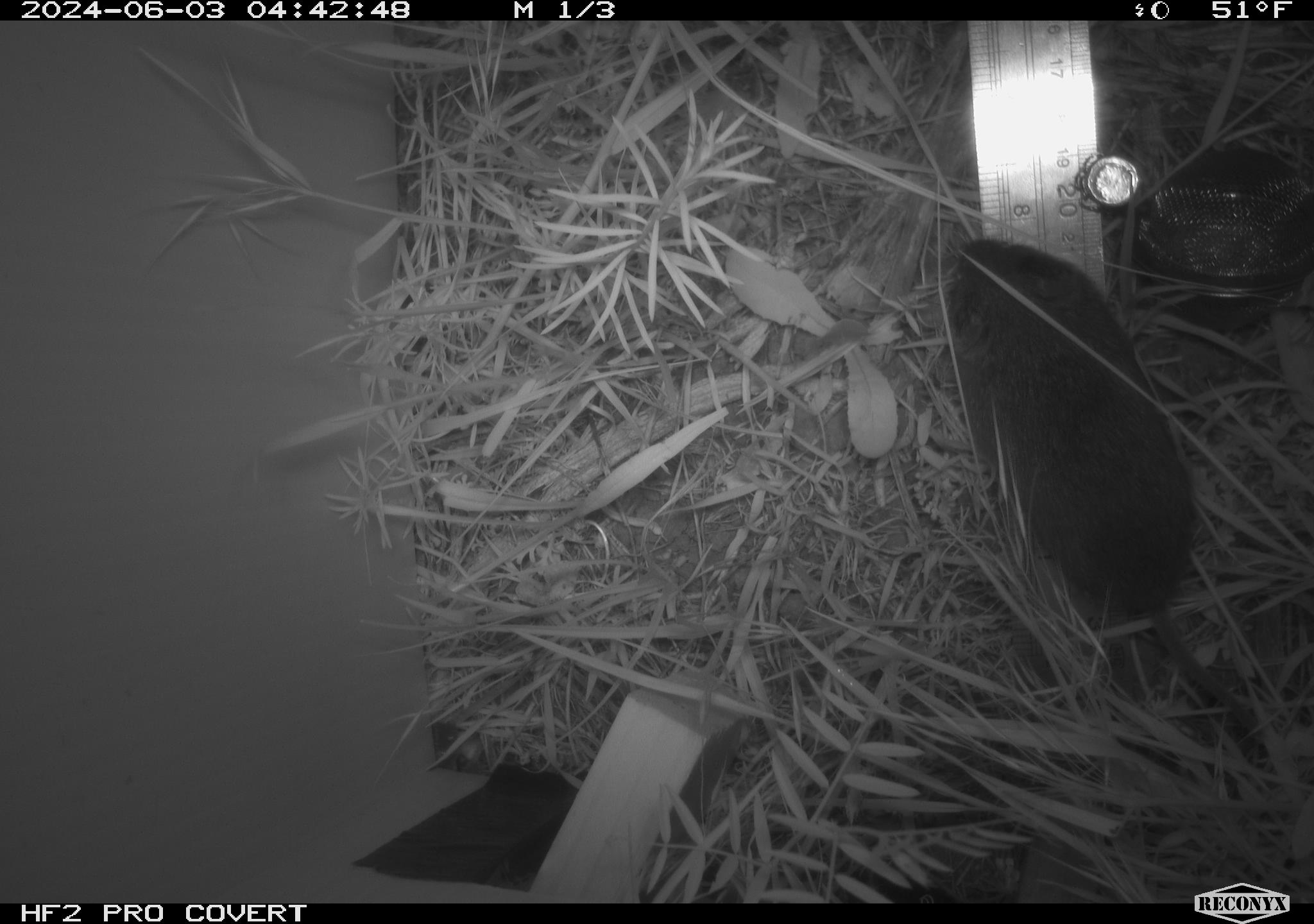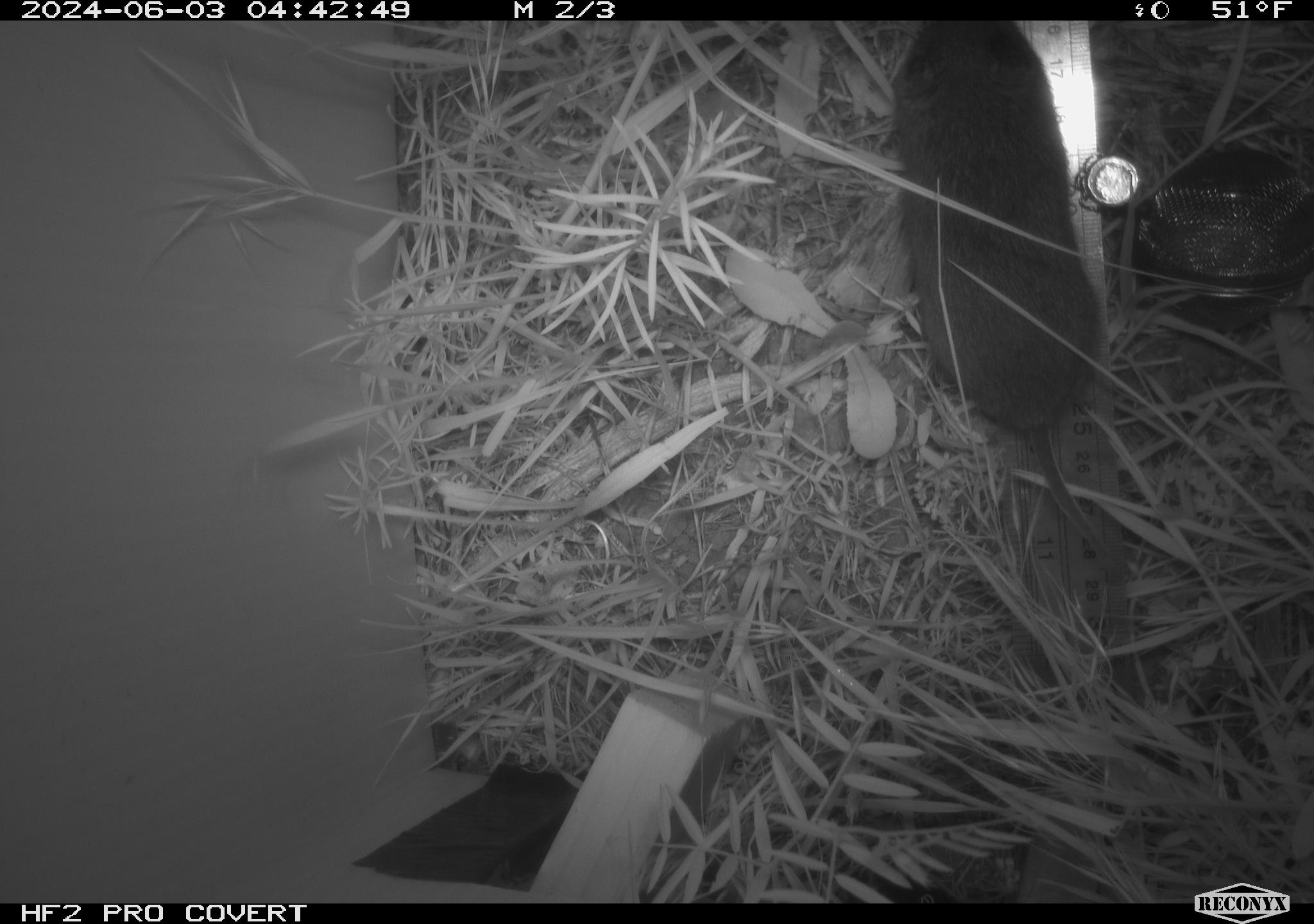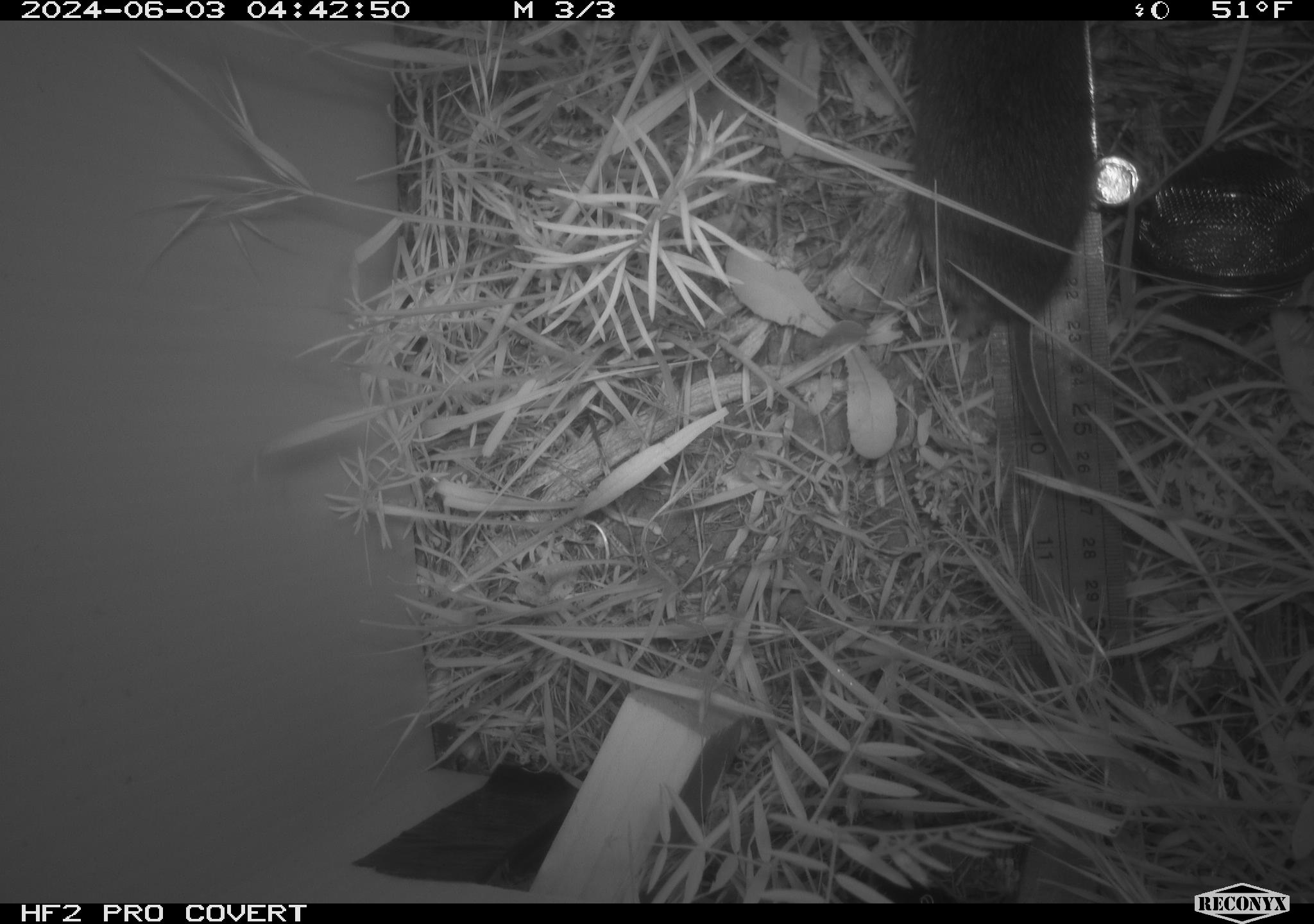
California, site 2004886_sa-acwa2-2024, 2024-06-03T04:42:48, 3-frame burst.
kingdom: Animalia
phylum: Chordata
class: Mammalia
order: Rodentia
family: Cricetidae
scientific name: Cricetidae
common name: hamsters, voles, lemmings, and allies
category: cricetidae family